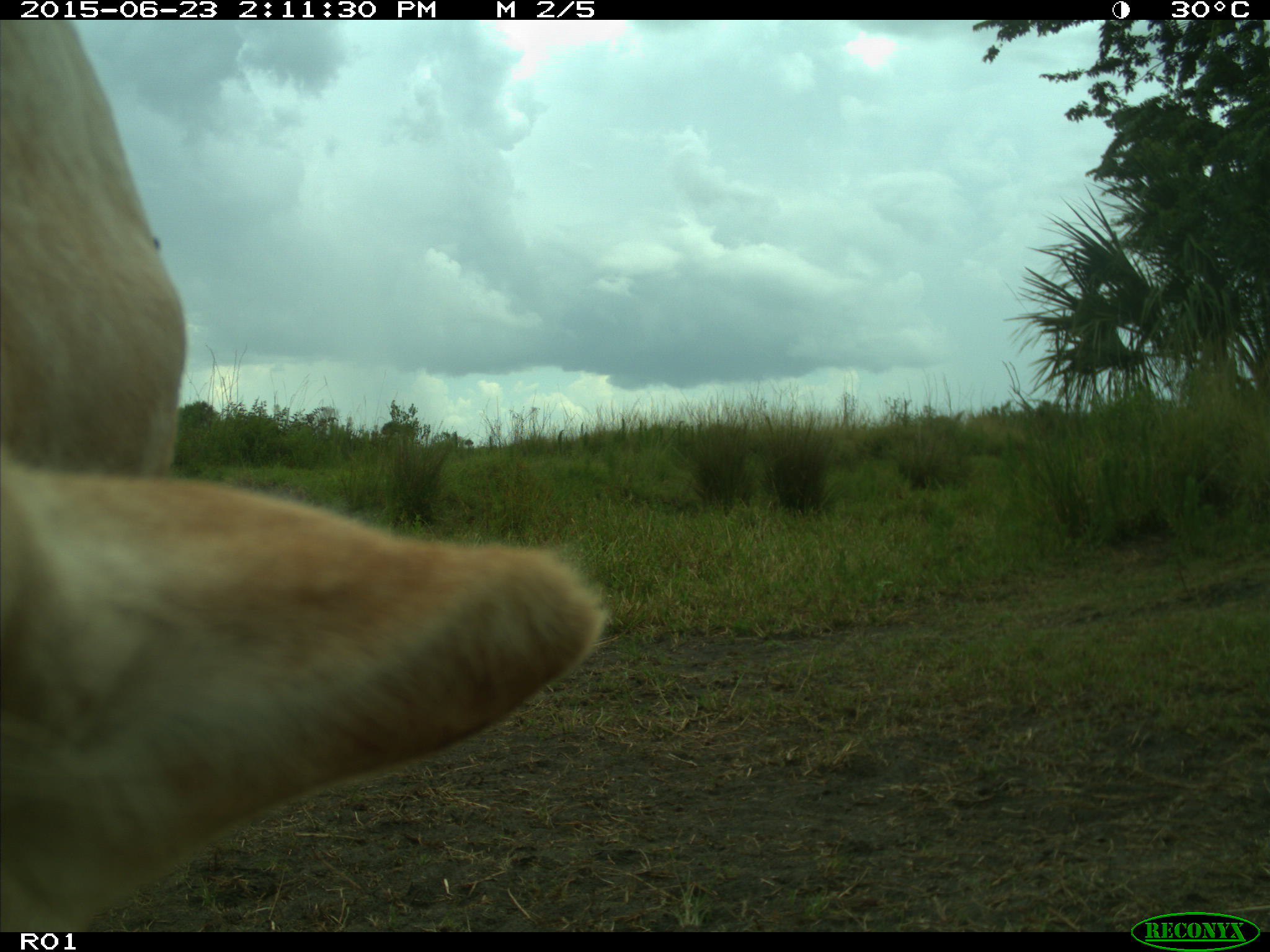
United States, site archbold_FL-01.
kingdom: Animalia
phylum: Chordata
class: Mammalia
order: Artiodactyla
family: Bovidae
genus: Bos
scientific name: Bos taurus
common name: domestic cow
Bos taurus (domestic cow).